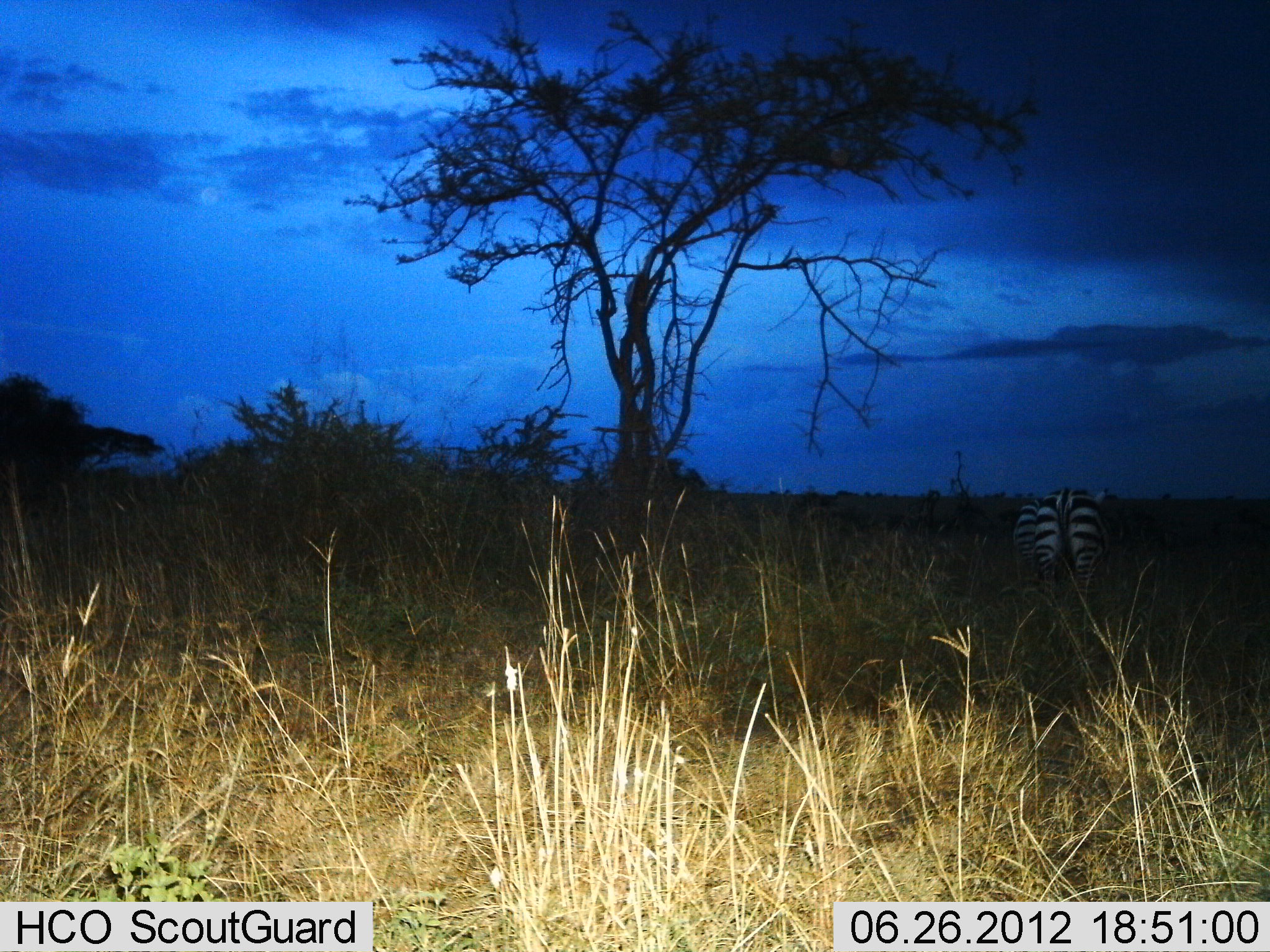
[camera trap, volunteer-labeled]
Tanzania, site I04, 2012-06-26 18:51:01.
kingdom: Animalia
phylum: Chordata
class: Mammalia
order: Perissodactyla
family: Equidae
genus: Equus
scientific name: Equus quagga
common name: plains zebra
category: zebra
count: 2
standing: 90%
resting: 0%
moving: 10%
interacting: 0%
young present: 0%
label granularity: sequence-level